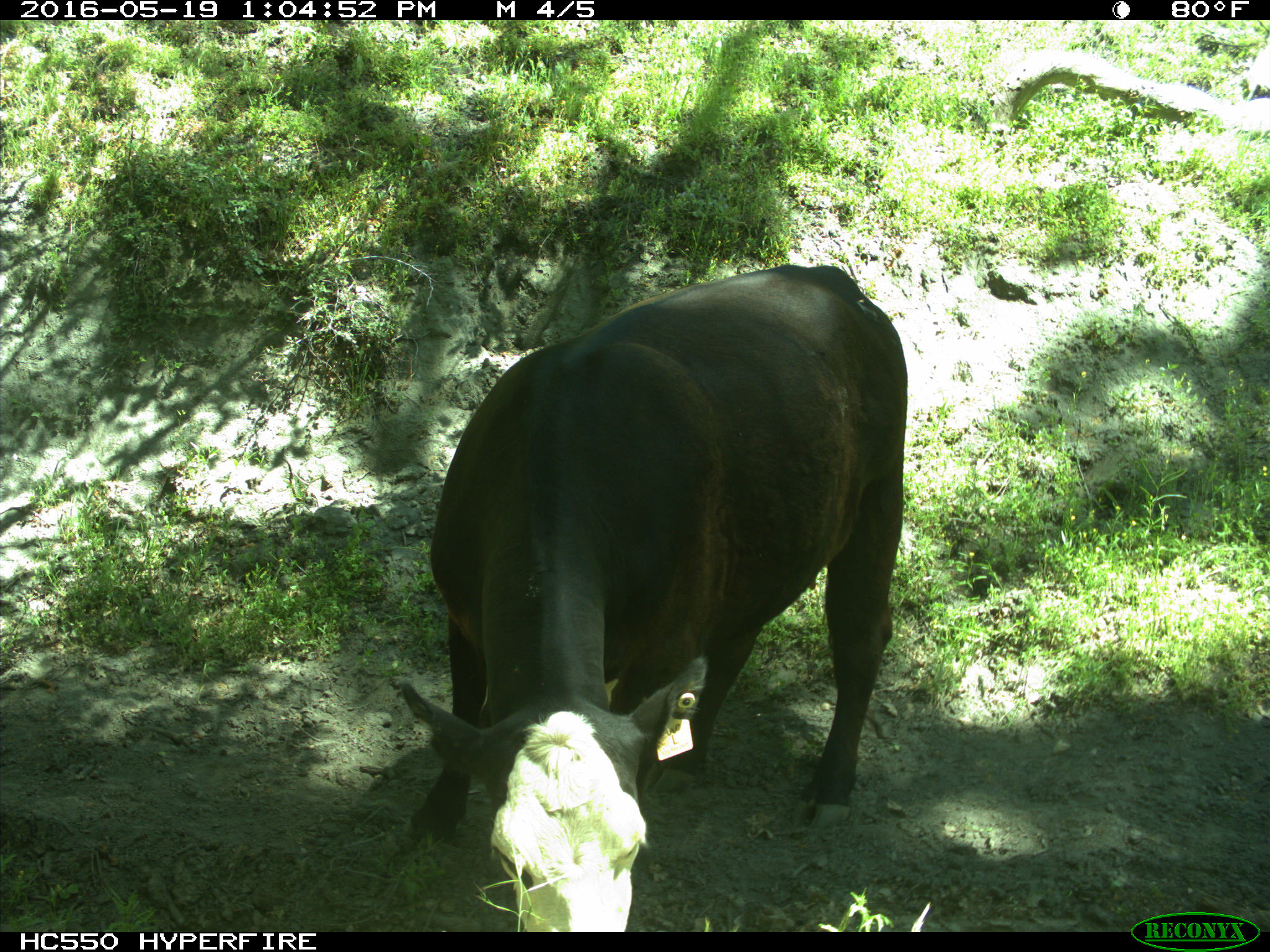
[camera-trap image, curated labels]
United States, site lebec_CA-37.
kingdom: Animalia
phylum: Chordata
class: Mammalia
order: Artiodactyla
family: Bovidae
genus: Bos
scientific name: Bos taurus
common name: domestic cow